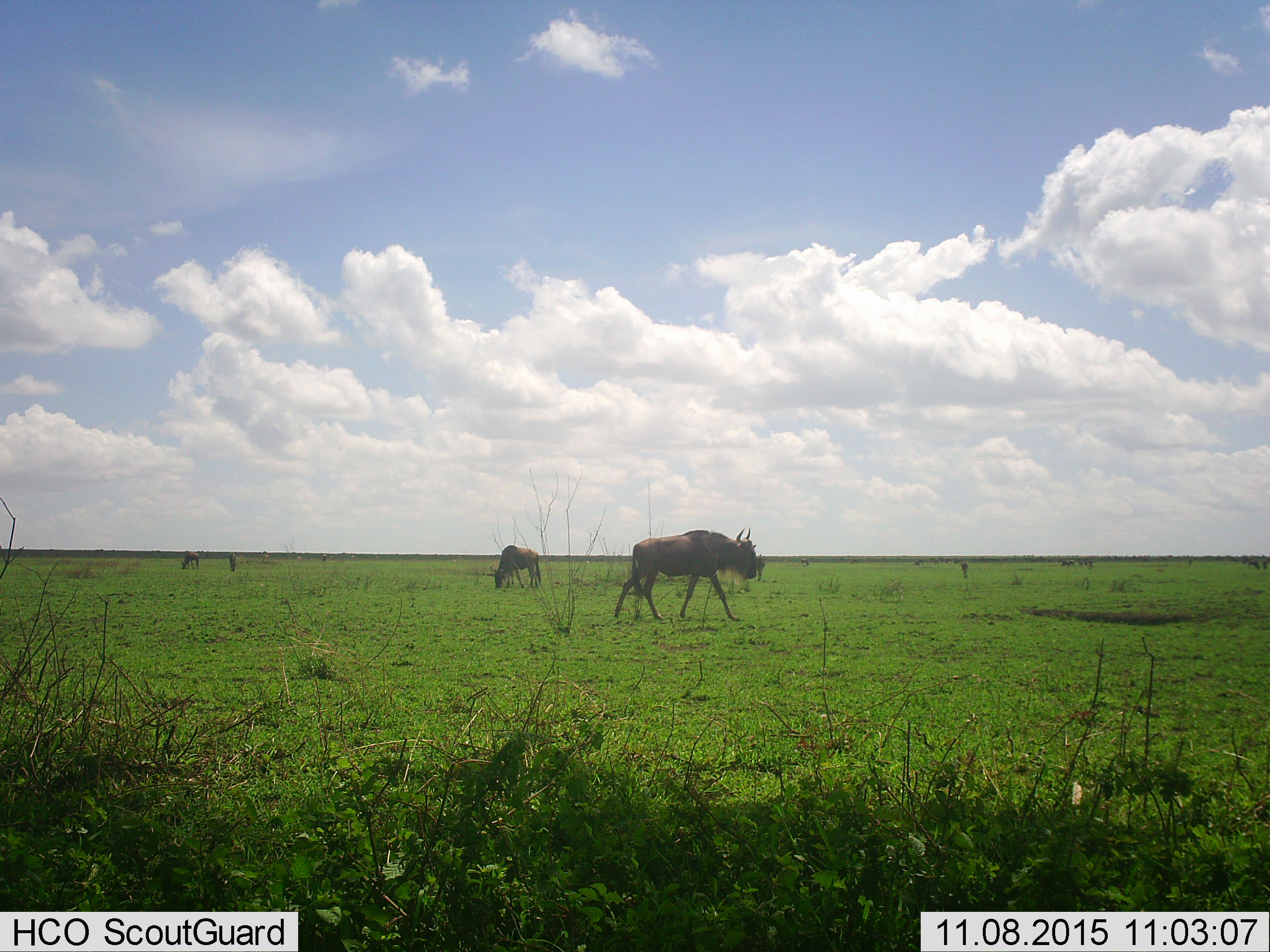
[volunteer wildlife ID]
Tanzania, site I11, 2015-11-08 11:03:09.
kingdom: Animalia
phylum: Chordata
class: Mammalia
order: Artiodactyla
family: Bovidae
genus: Connochaetes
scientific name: Connochaetes taurinus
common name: blue wildebeest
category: wildebeest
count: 11-50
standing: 44%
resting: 11%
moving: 89%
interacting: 11%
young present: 11%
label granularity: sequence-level